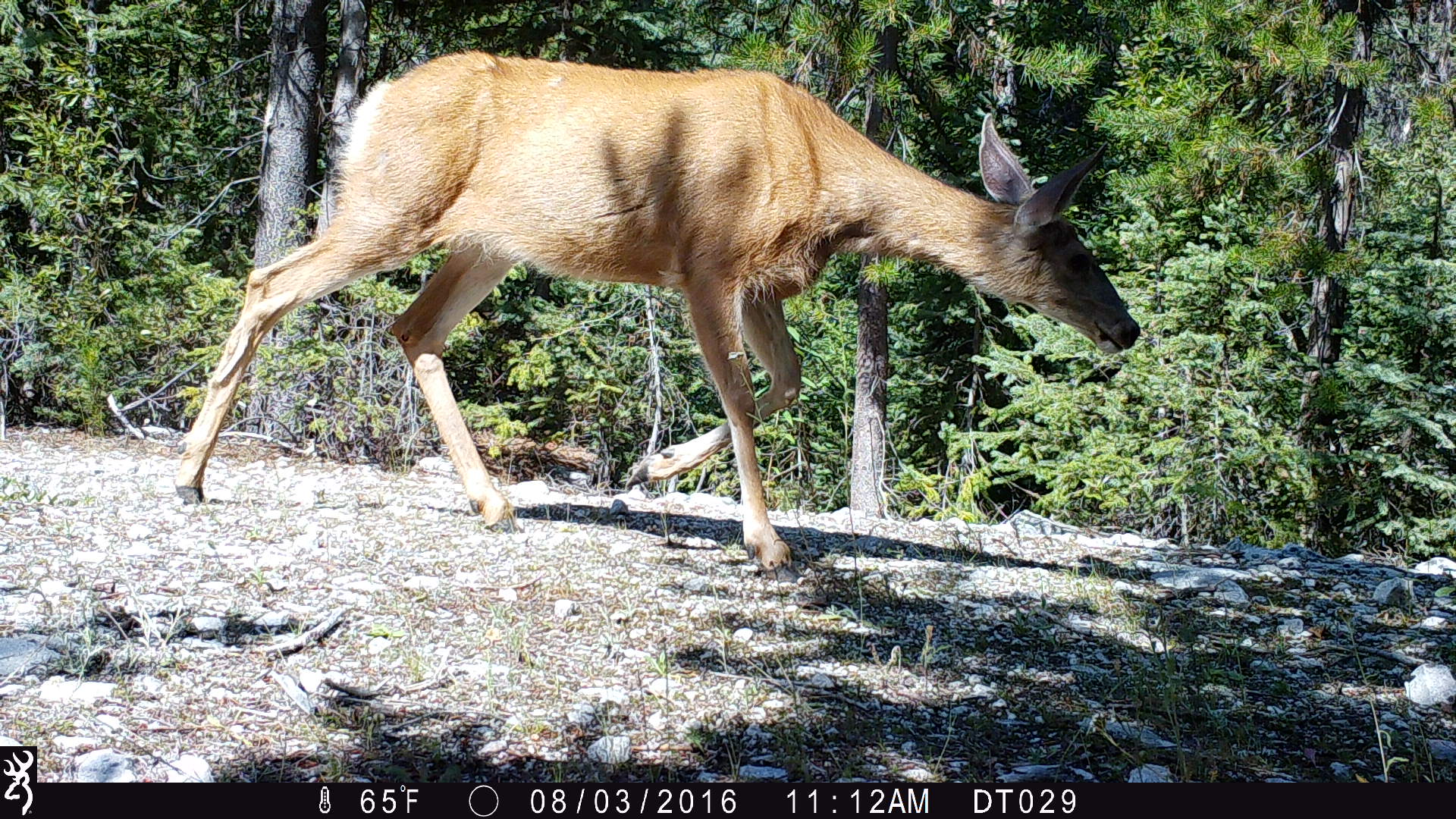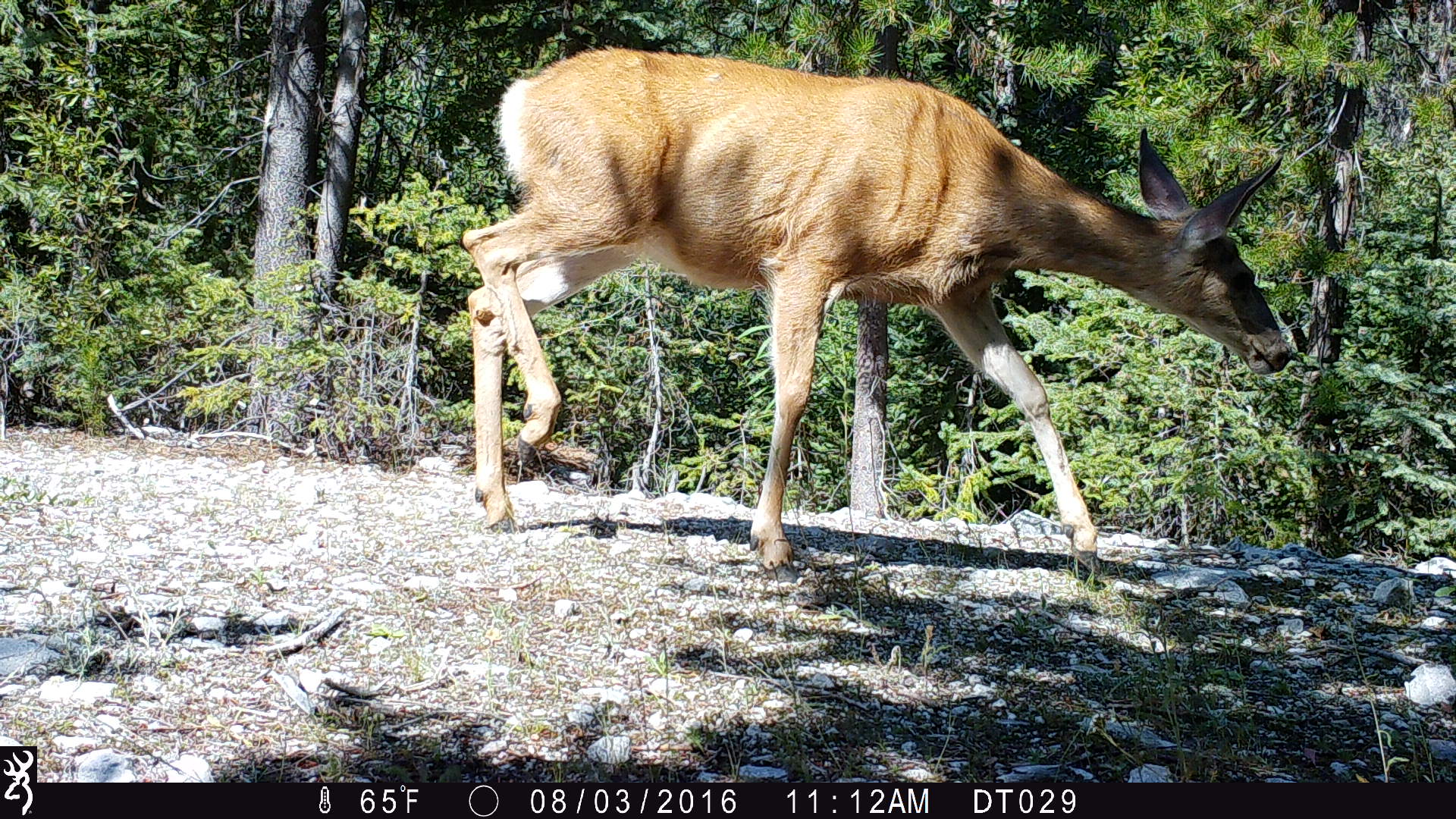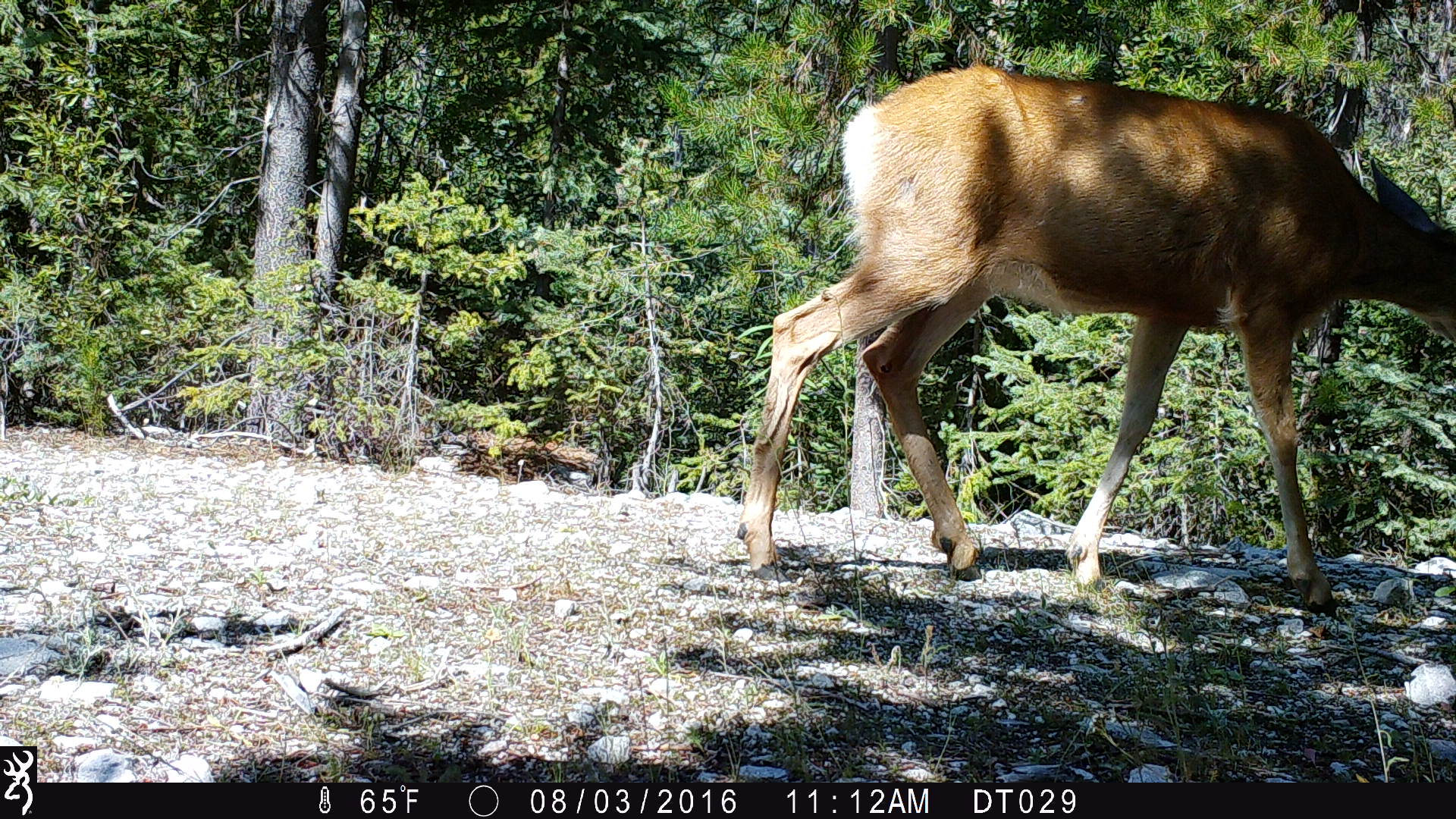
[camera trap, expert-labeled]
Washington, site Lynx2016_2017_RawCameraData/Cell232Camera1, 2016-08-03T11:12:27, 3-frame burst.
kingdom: Animalia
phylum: Chordata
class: Mammalia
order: Artiodactyla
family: Cervidae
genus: Odocoileus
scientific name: Odocoileus hemionus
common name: mule deer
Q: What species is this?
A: Odocoileus hemionus (mule deer).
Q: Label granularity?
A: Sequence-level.